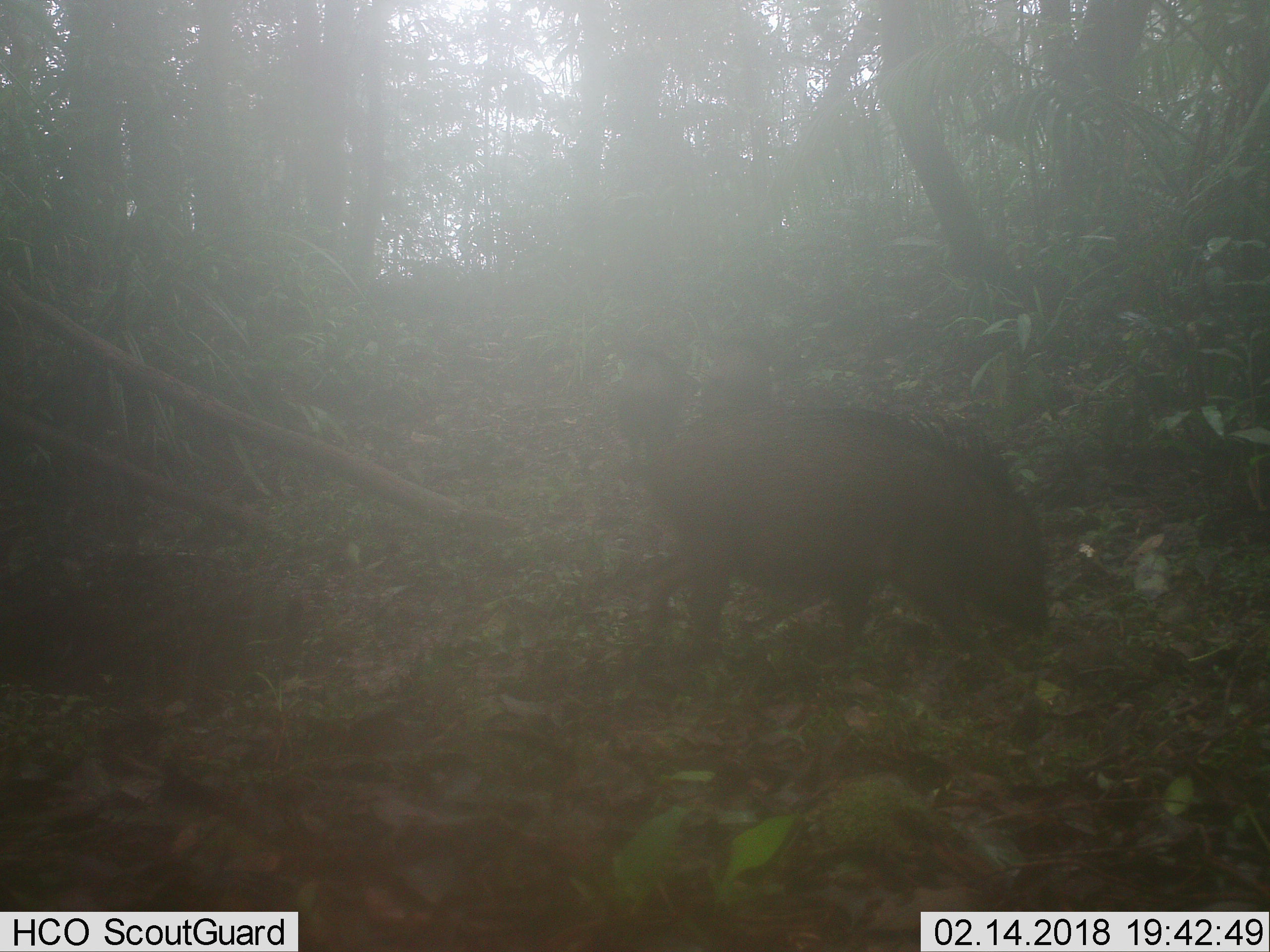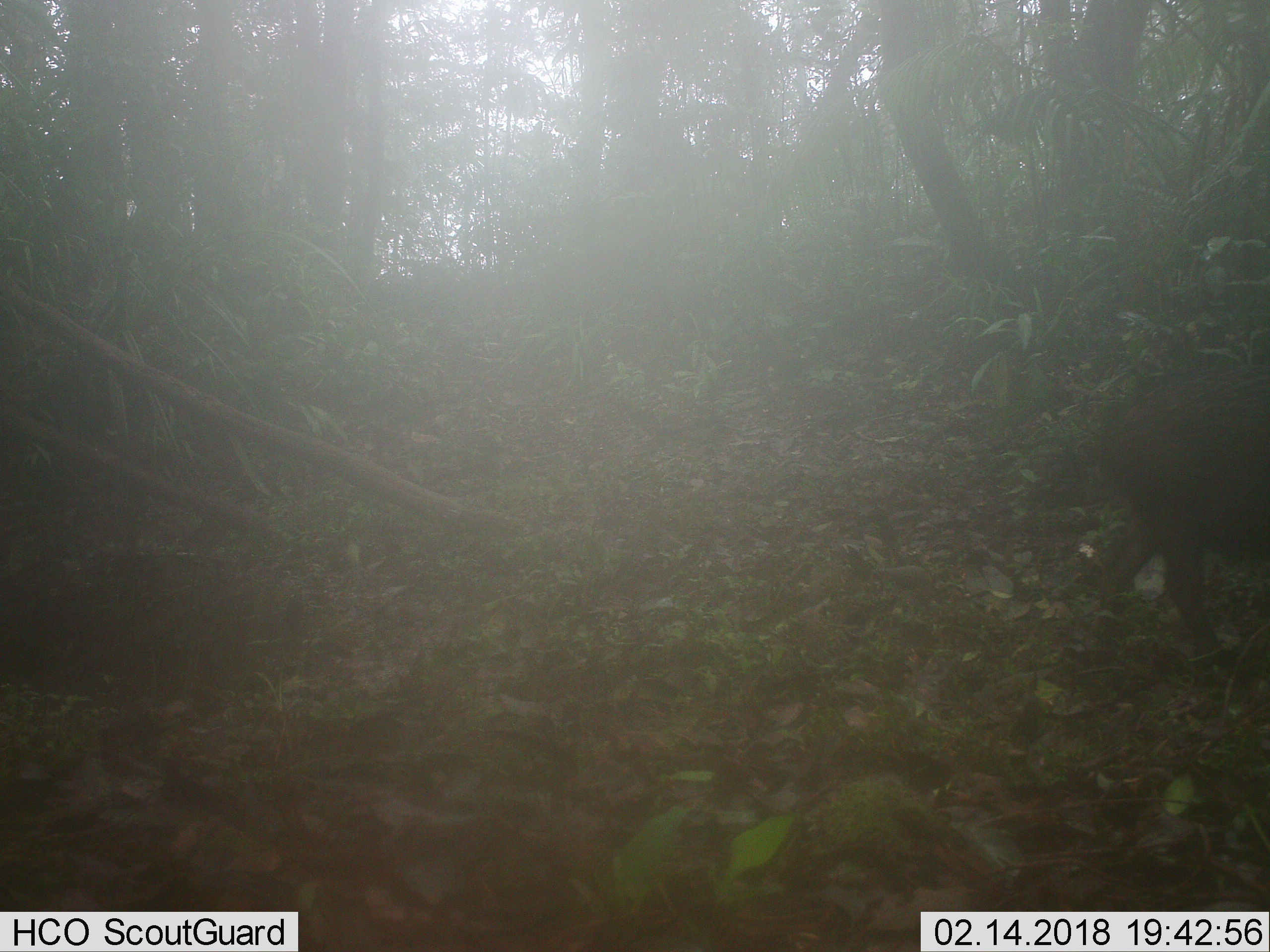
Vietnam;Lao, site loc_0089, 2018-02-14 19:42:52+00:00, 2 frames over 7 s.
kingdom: Animalia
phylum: Chordata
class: Mammalia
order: Artiodactyla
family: Suidae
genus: Sus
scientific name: Sus scrofa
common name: eurasian wild pig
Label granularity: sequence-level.